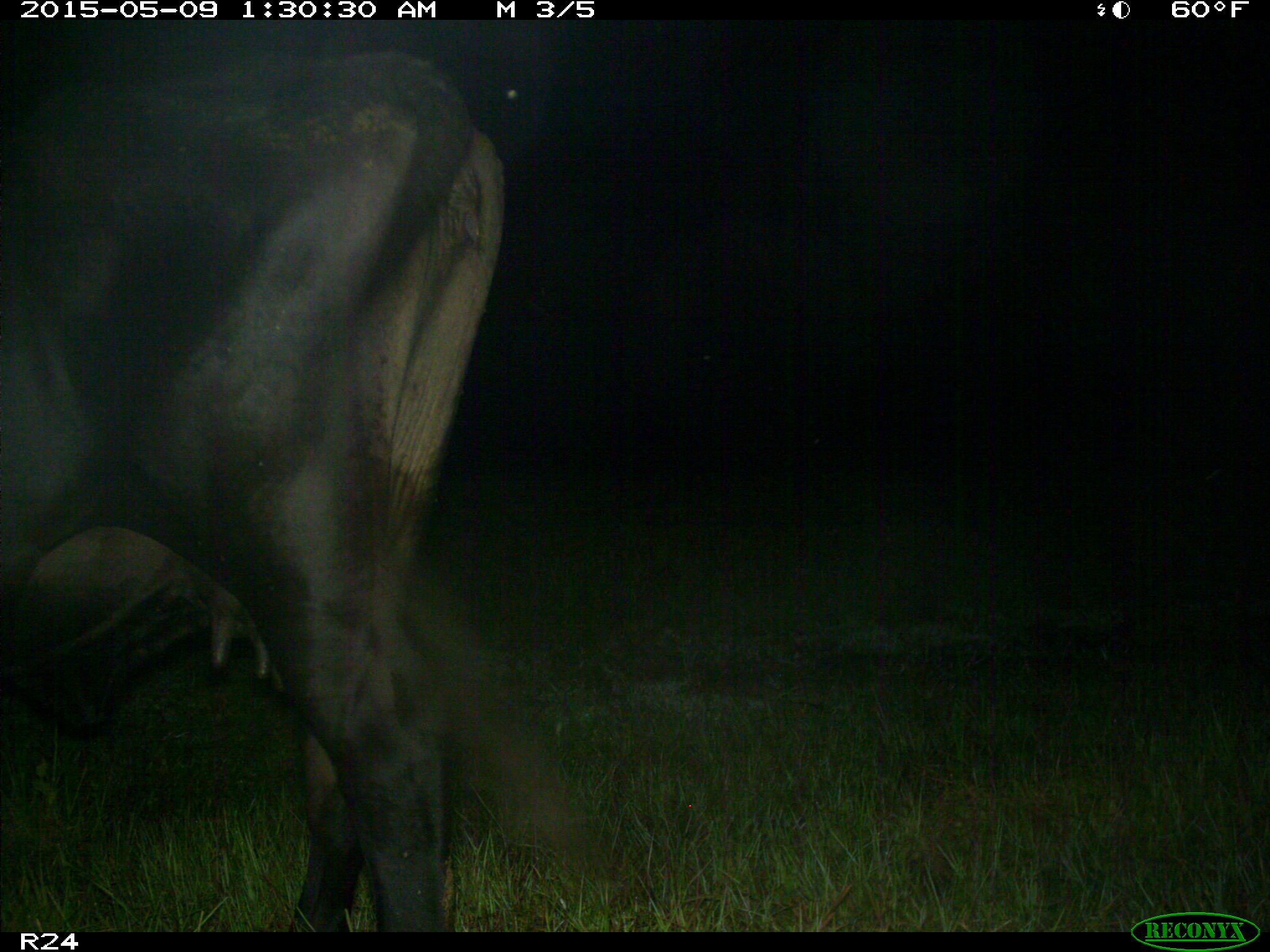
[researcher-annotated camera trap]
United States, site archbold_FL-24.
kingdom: Animalia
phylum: Chordata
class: Mammalia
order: Artiodactyla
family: Bovidae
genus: Bos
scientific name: Bos taurus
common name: domestic cow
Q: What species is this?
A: Bos taurus (domestic cow).